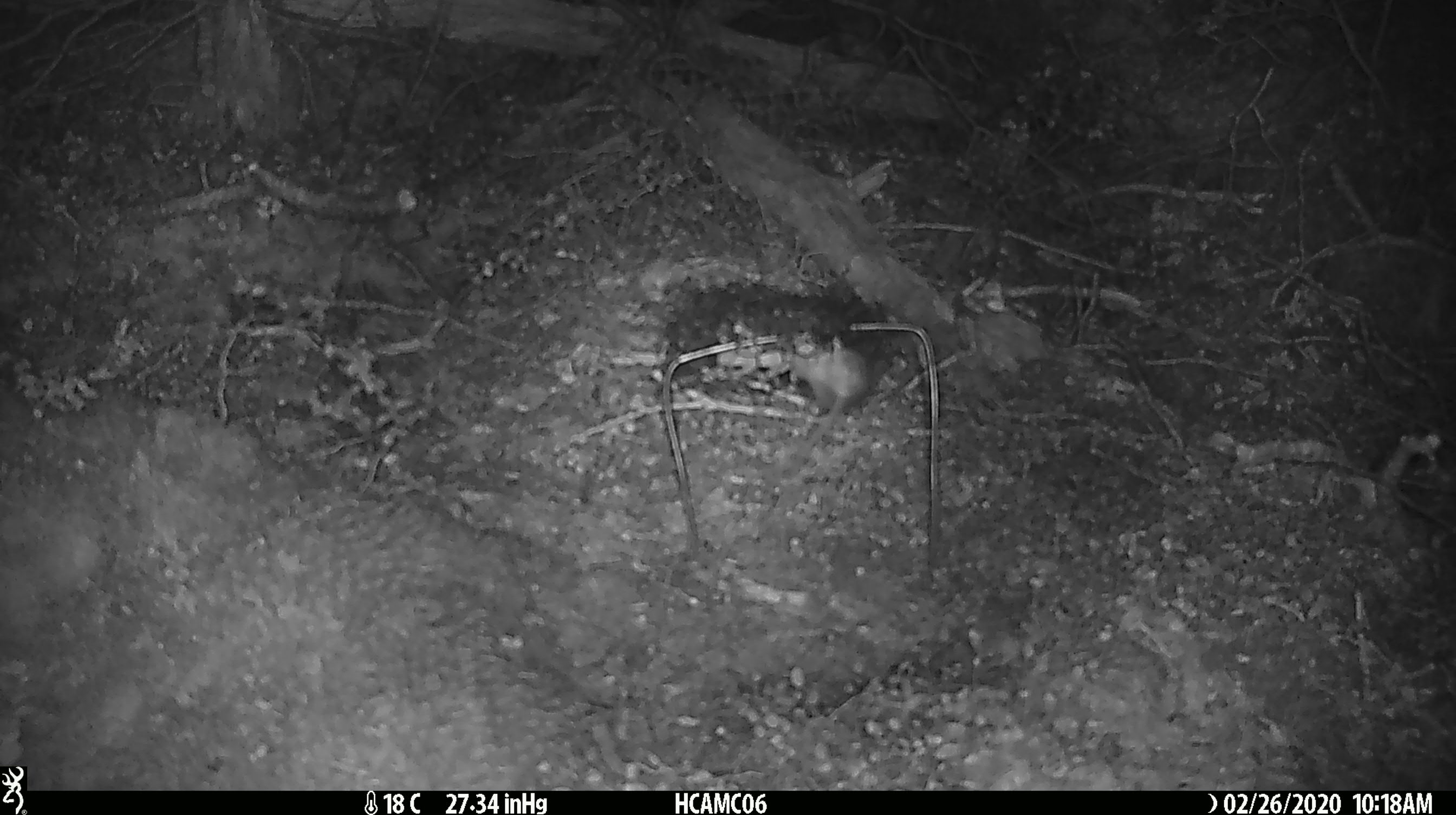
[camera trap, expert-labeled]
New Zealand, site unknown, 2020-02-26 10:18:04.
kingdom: Animalia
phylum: Chordata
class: Mammalia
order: Rodentia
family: Muridae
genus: Mus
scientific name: Mus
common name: mouse